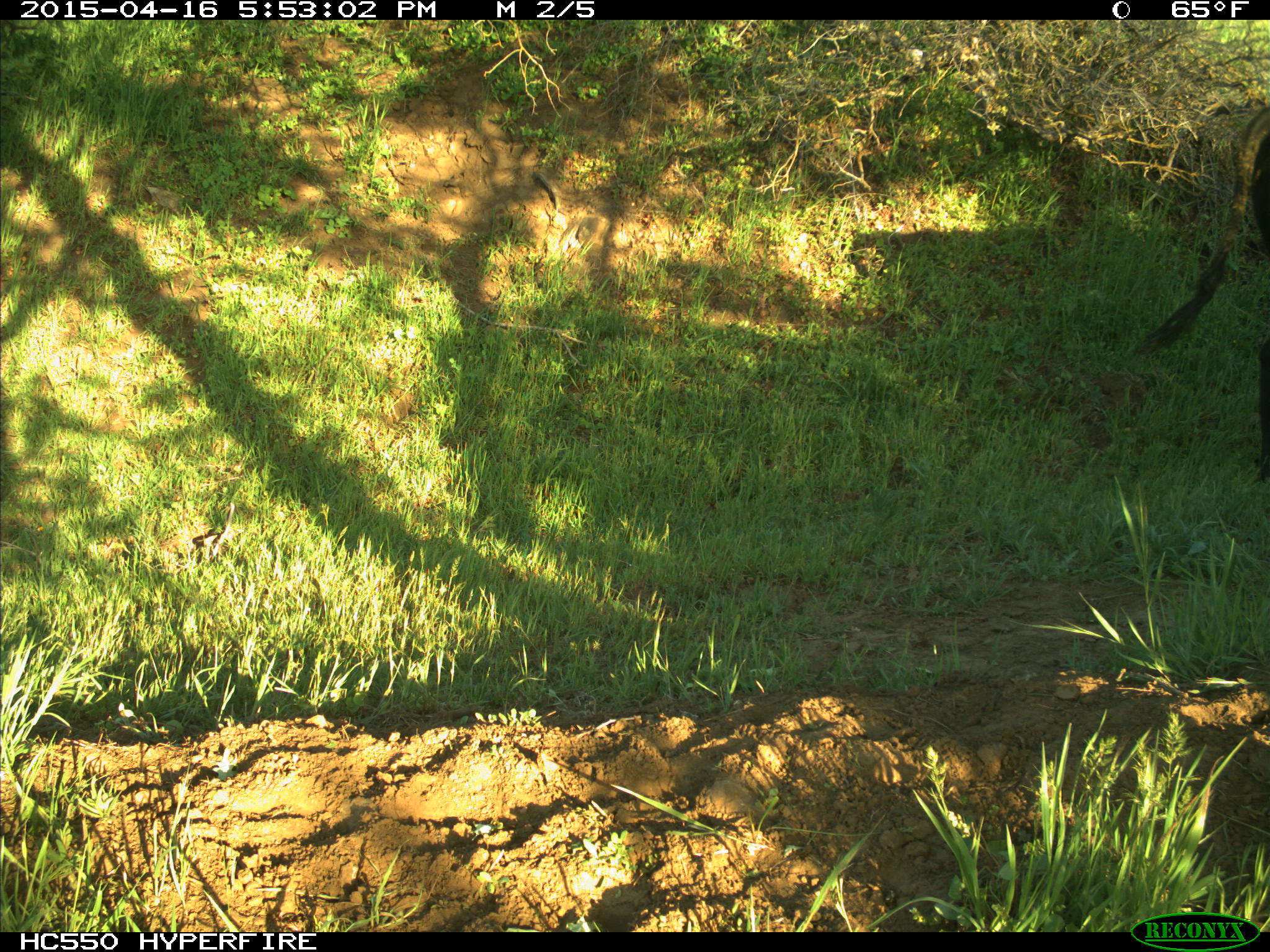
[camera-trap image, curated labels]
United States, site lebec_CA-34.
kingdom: Animalia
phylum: Chordata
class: Mammalia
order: Artiodactyla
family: Bovidae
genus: Bos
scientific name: Bos taurus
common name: domestic cow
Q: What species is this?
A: Bos taurus (domestic cow).